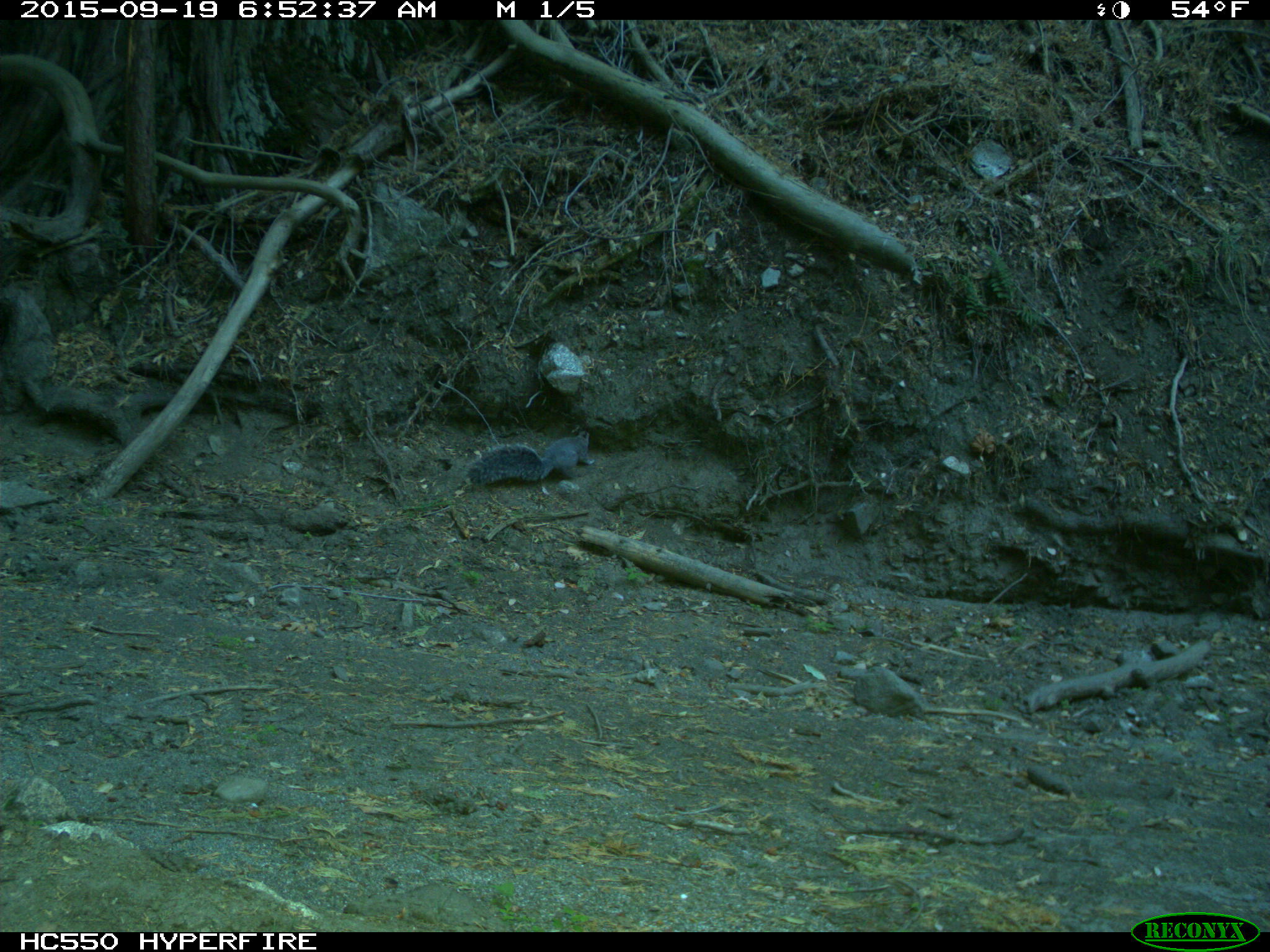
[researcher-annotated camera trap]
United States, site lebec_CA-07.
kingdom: Animalia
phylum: Chordata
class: Mammalia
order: Rodentia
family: Sciuridae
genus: Sciurus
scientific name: Sciurus carolinensis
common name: eastern gray squirrel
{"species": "Sciurus carolinensis (eastern gray squirrel)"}